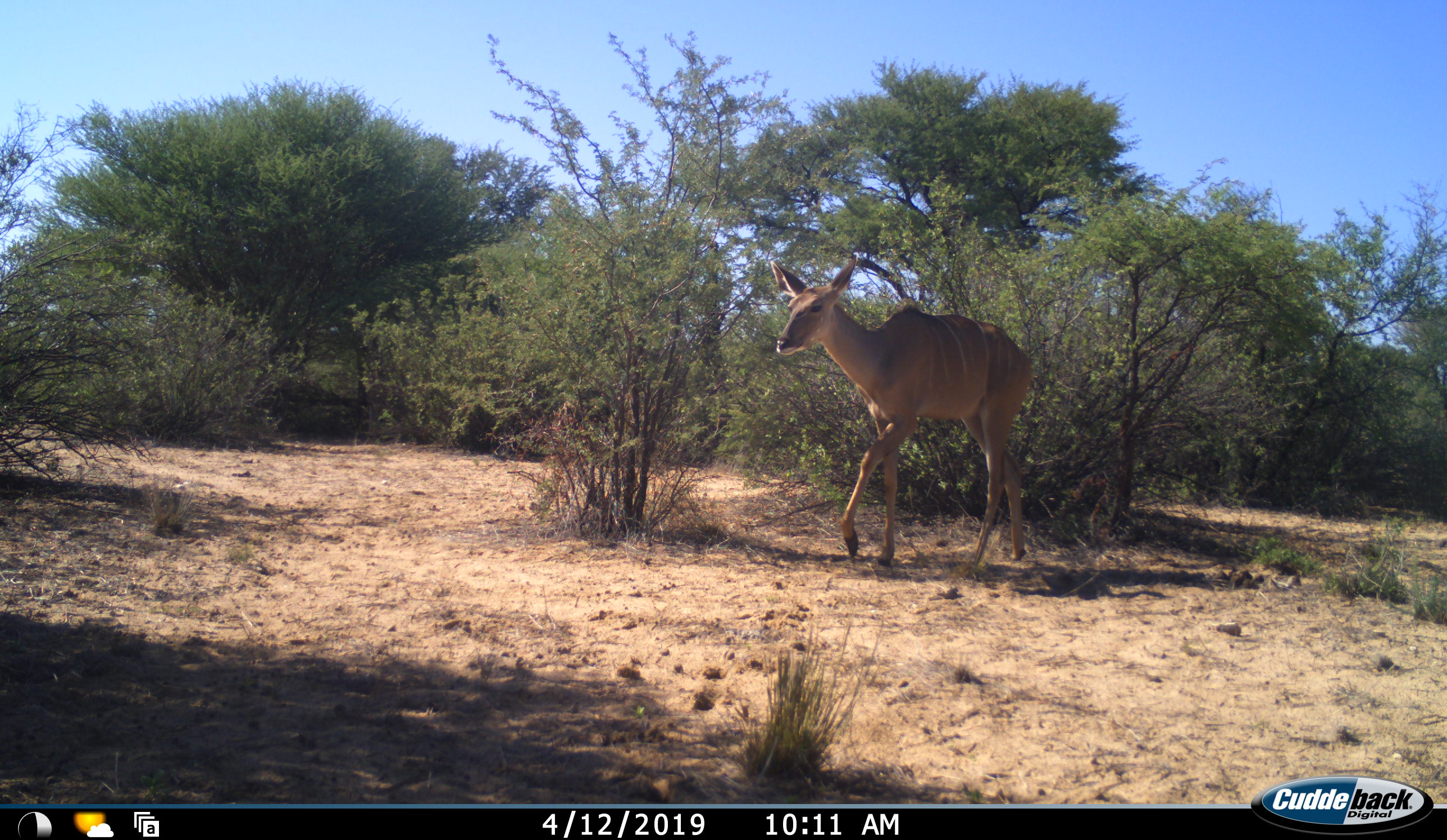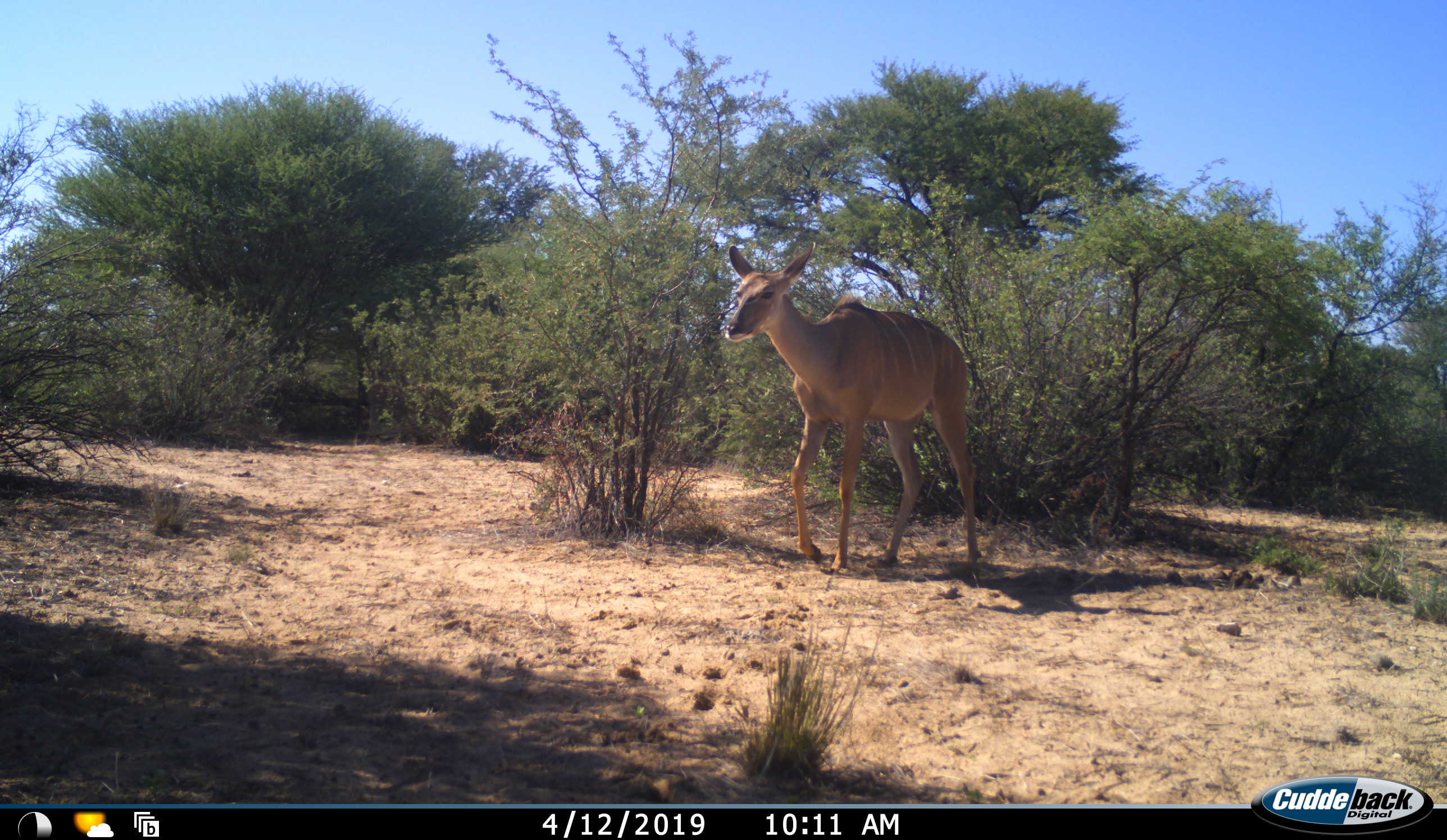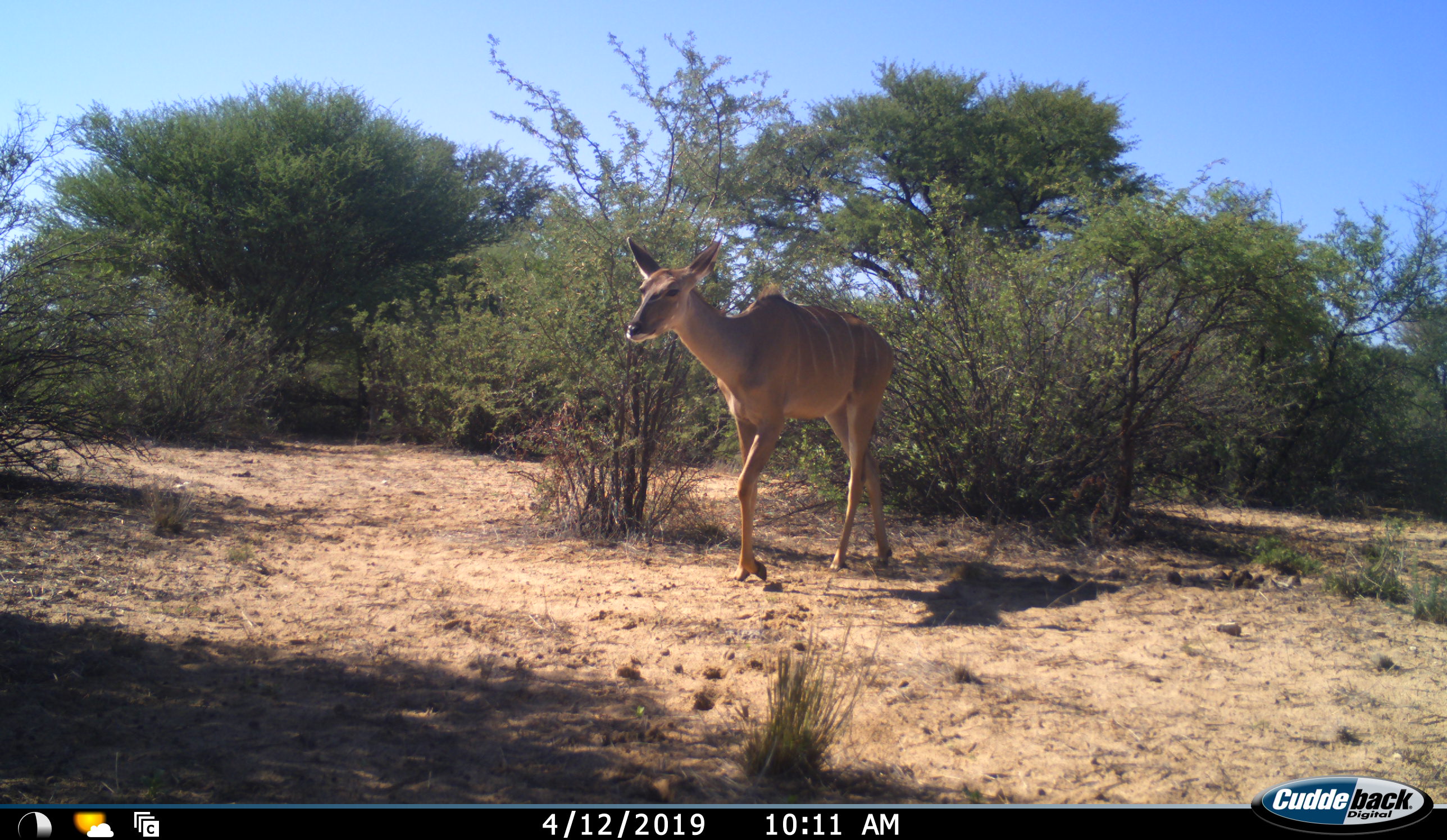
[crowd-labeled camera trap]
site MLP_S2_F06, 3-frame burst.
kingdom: Animalia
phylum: Chordata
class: Mammalia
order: Artiodactyla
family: Bovidae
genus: Tragelaphus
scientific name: Tragelaphus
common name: kudu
Kudu (Tragelaphus), count 1. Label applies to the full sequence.